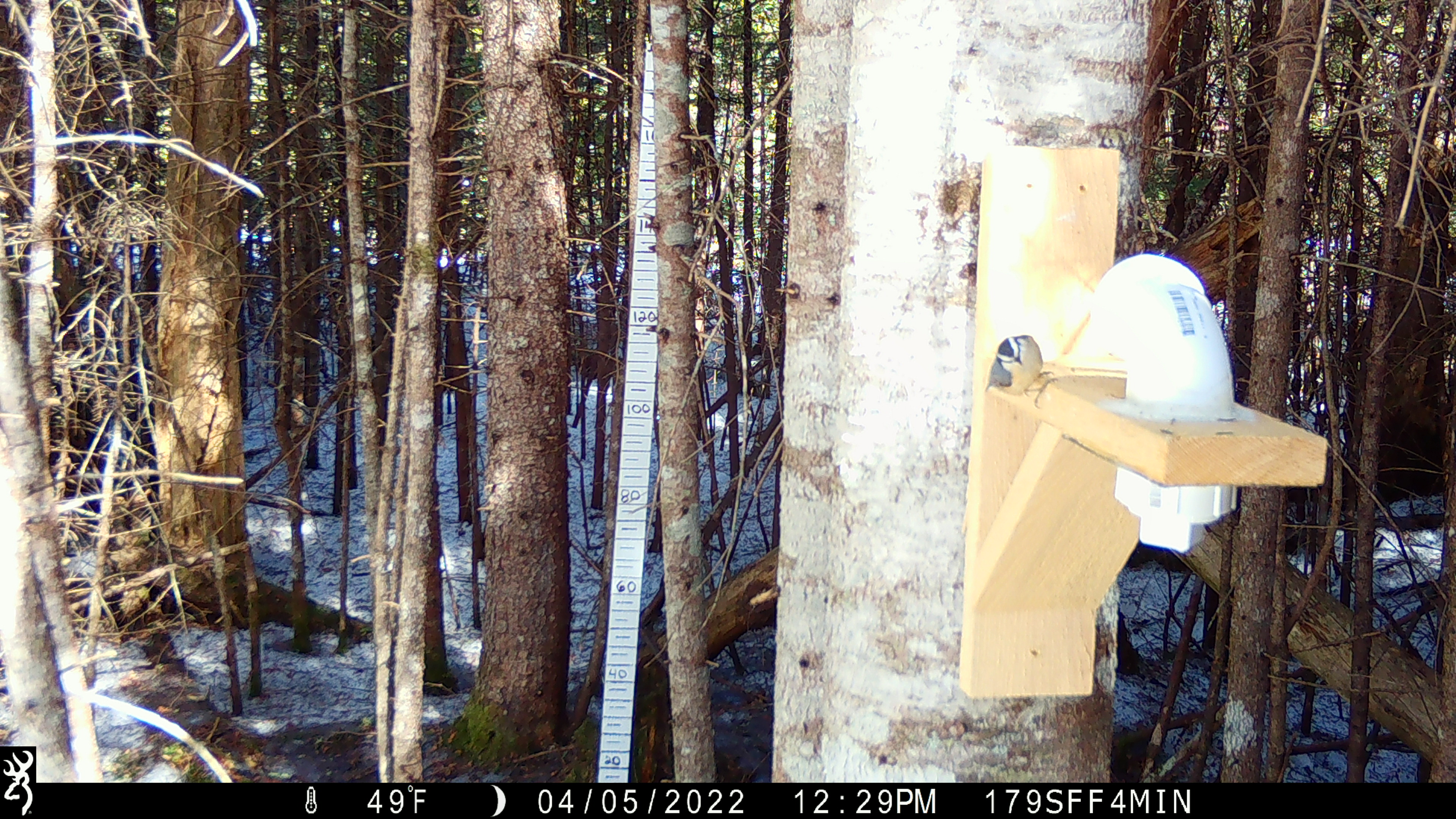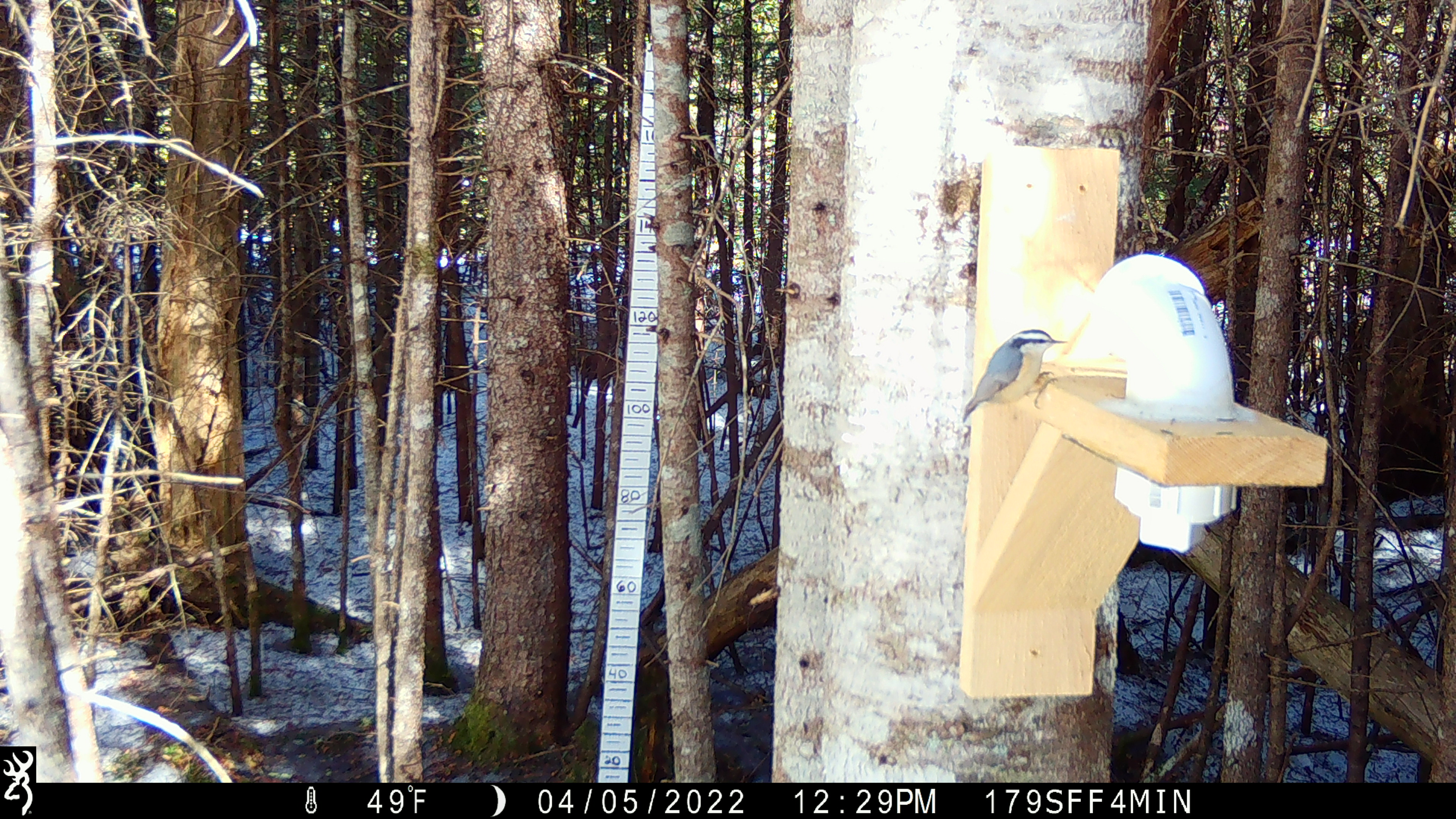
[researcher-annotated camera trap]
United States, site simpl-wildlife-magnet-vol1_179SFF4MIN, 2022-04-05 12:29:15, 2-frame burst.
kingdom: Animalia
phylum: Chordata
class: Aves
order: Passeriformes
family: Sittidae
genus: Sitta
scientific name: Sitta canadensis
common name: red-breasted nuthatch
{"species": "red-breasted nuthatch (Sitta canadensis)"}